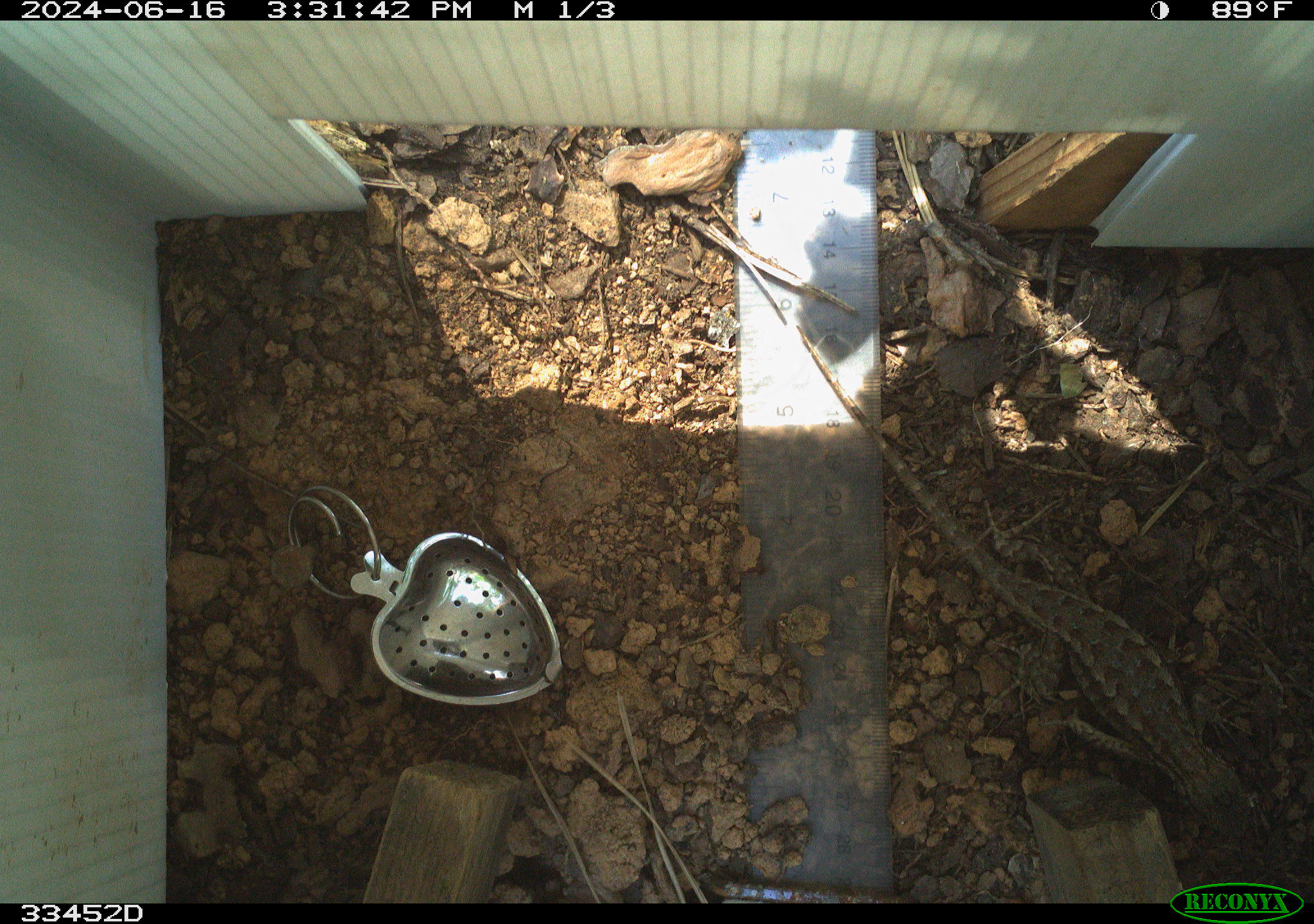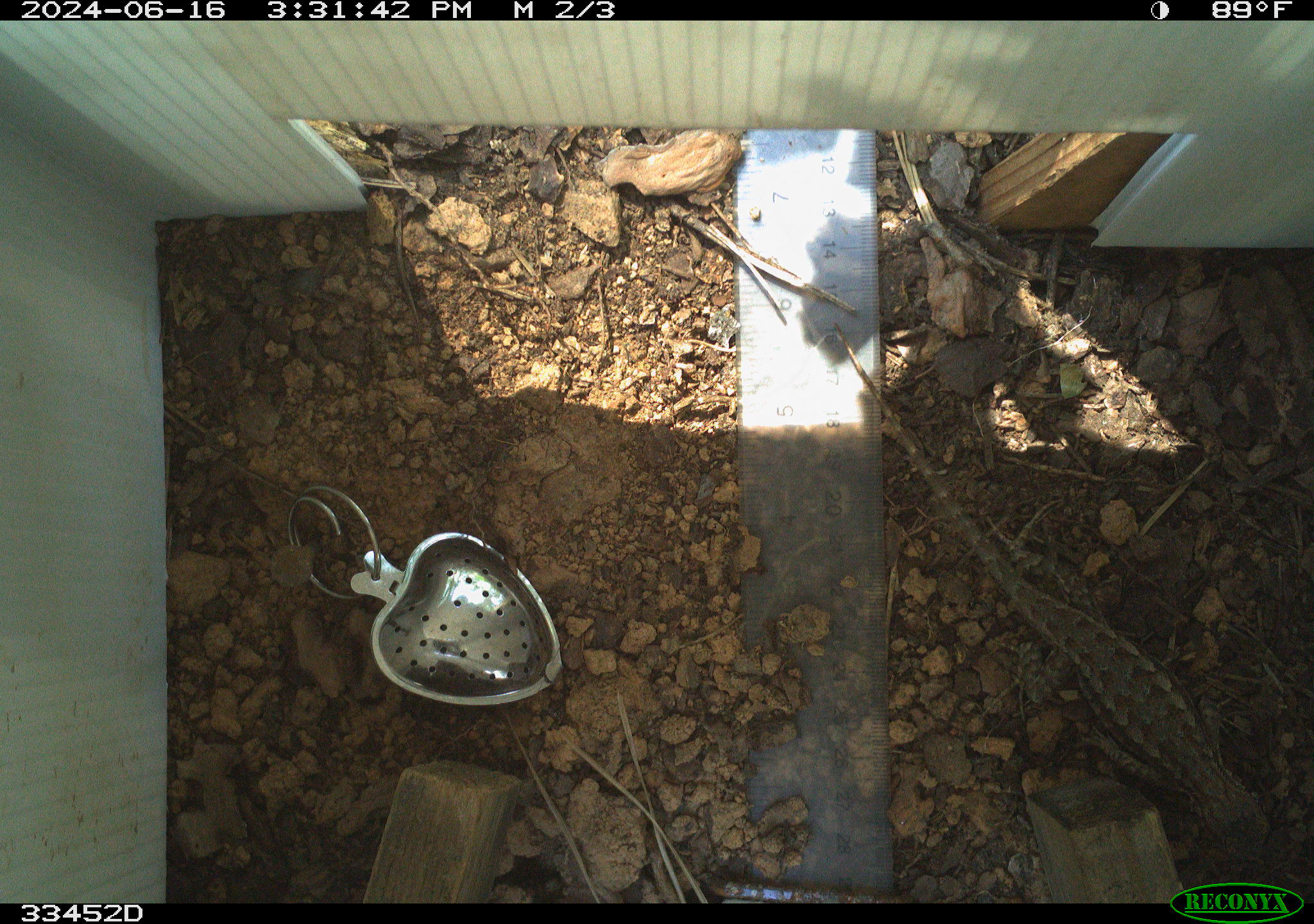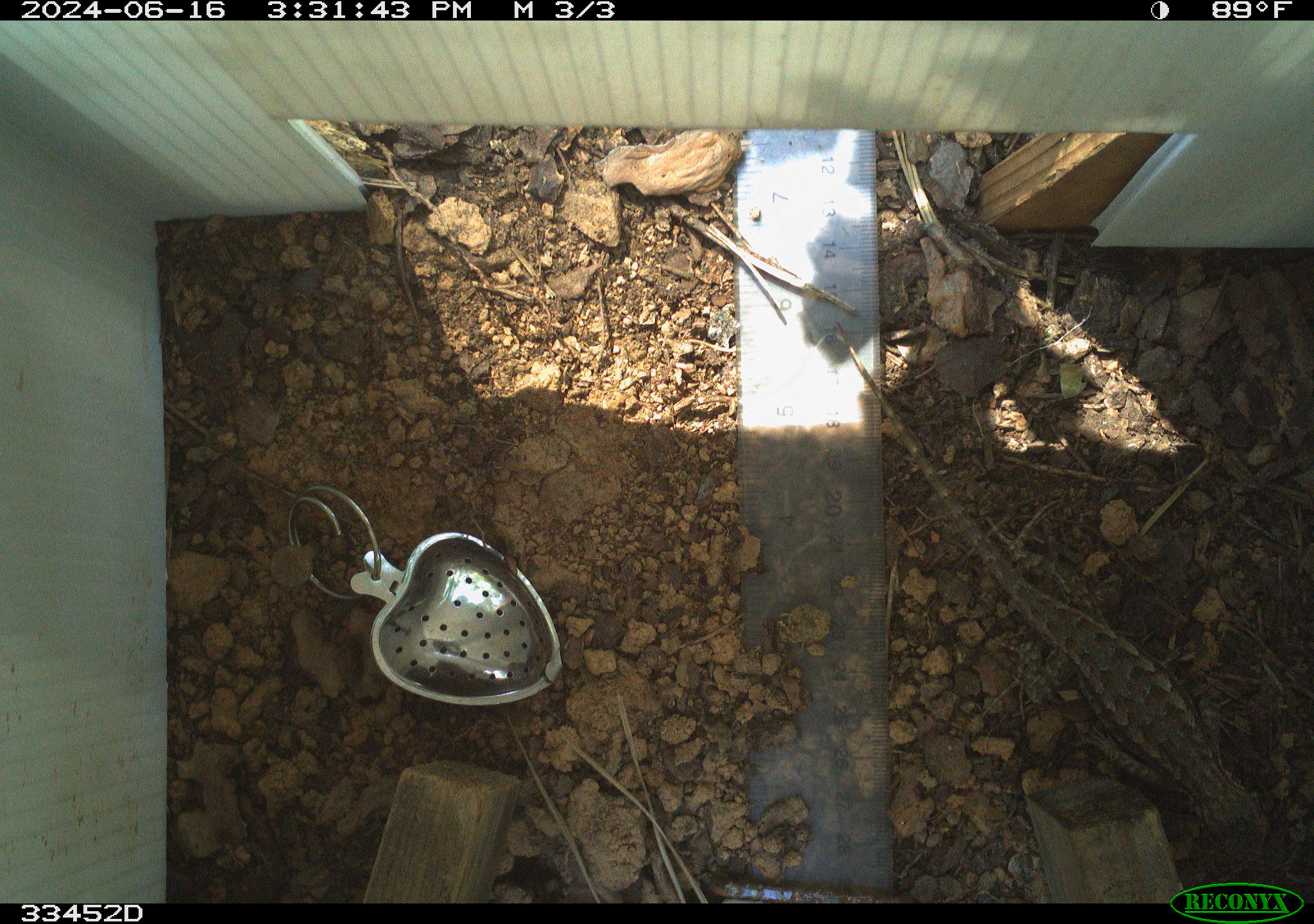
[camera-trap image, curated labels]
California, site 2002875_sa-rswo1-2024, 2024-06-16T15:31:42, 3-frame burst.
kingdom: Animalia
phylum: Chordata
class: Reptilia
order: Squamata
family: Phrynosomatidae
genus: Sceloporus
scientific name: Sceloporus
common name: spiny lizards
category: sceloporus species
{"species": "sceloporus species (spiny lizards) (Sceloporus)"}